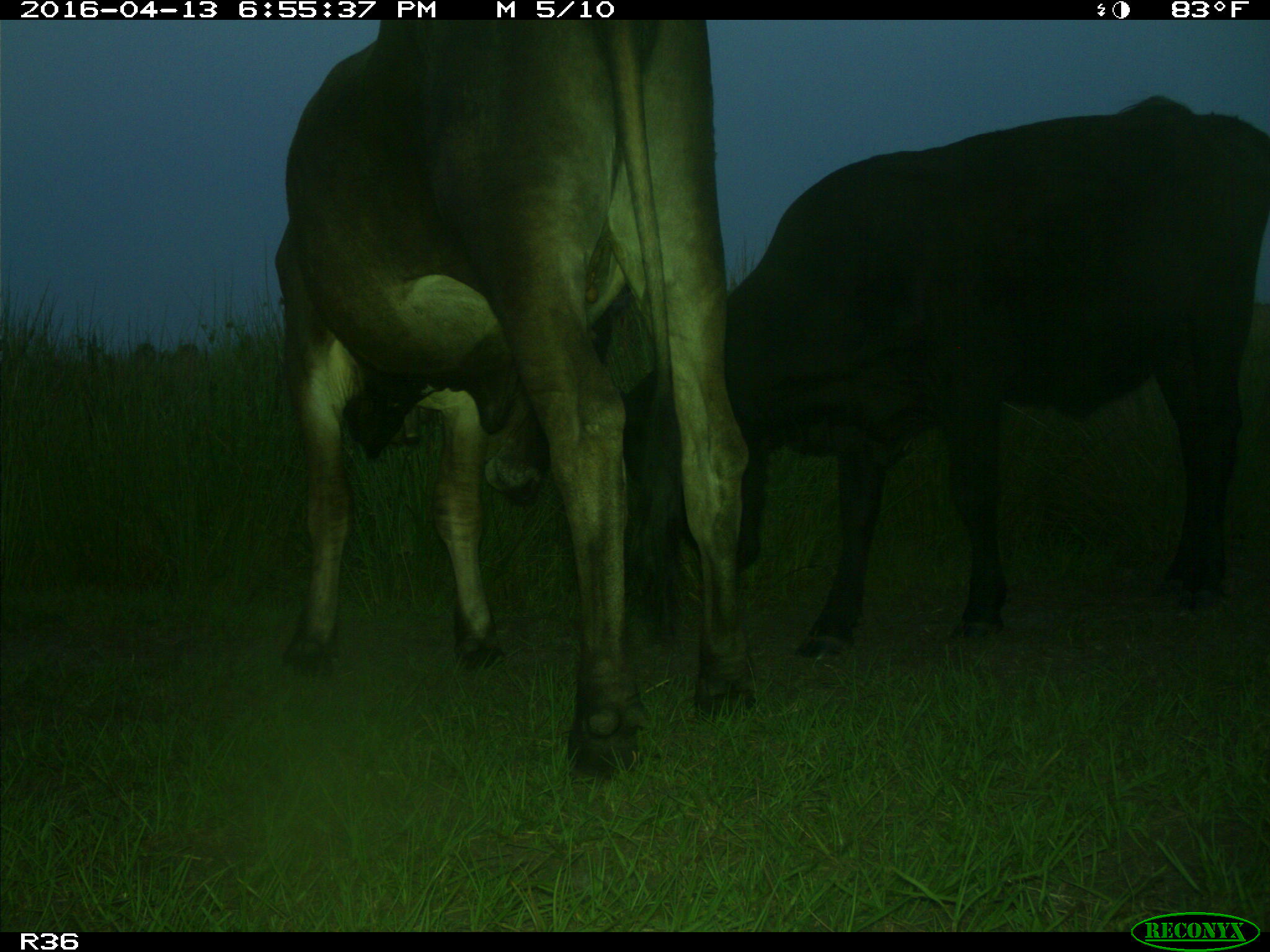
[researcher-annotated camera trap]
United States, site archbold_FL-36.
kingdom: Animalia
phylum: Chordata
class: Mammalia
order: Artiodactyla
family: Bovidae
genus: Bos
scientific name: Bos taurus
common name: domestic cow